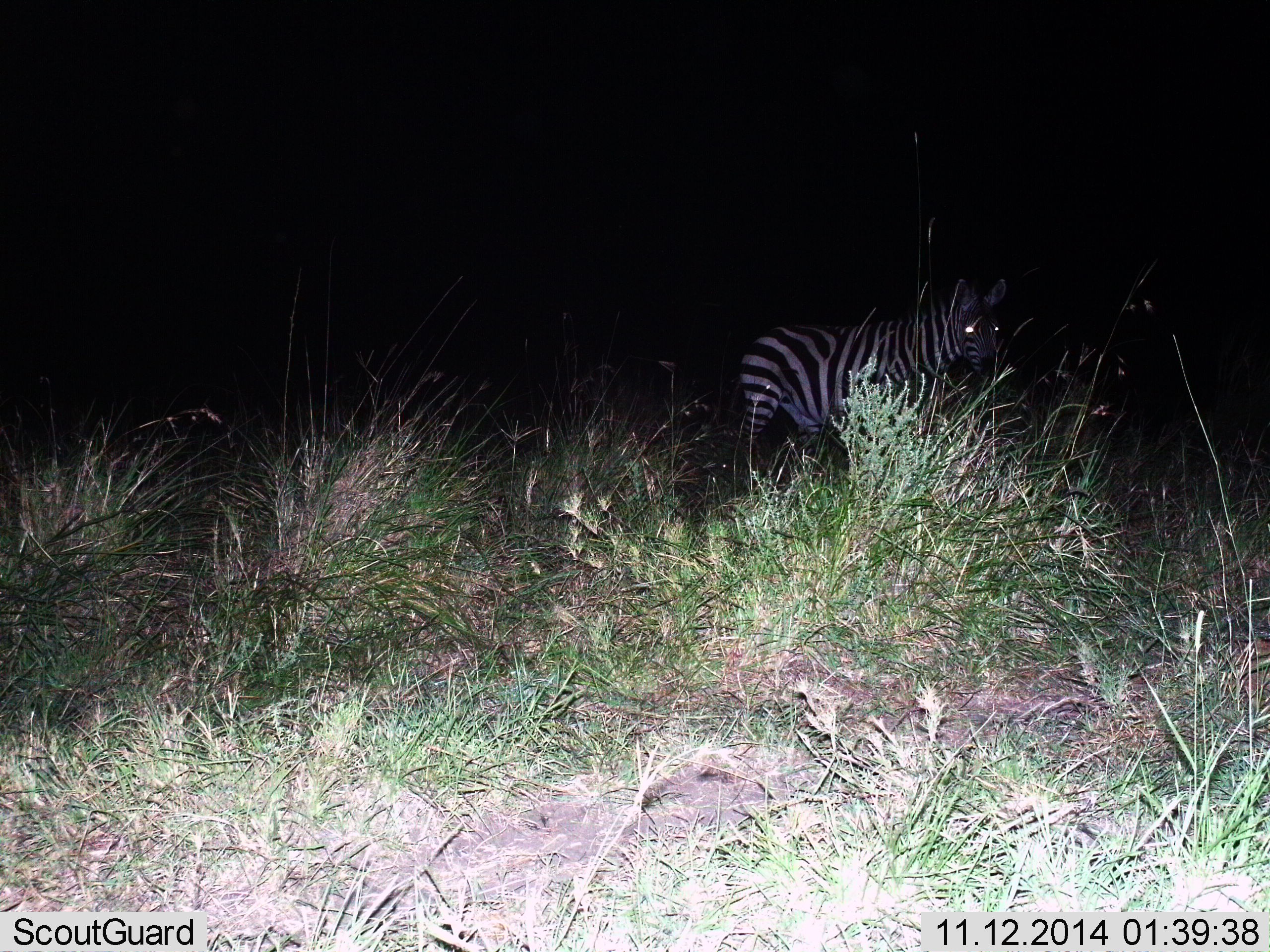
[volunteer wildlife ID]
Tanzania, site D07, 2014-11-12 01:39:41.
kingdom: Animalia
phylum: Chordata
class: Mammalia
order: Perissodactyla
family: Equidae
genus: Equus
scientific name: Equus quagga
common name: plains zebra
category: zebra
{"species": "zebra (plains zebra) (Equus quagga)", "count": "1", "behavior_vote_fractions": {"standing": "80%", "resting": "0%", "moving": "10%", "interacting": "0%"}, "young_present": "0%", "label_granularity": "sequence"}